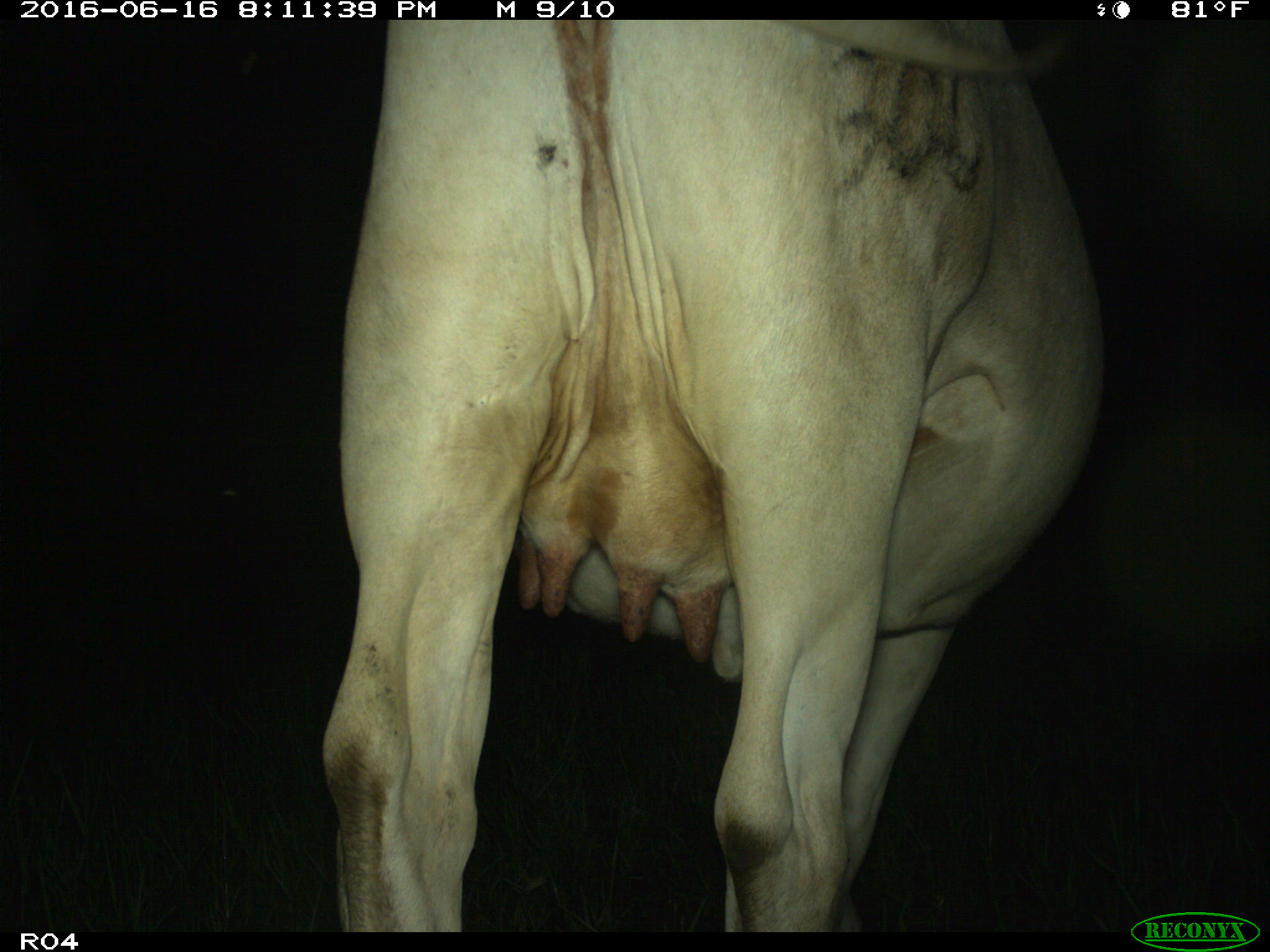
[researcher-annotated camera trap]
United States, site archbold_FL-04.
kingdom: Animalia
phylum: Chordata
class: Mammalia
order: Artiodactyla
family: Bovidae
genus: Bos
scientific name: Bos taurus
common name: domestic cow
Bos taurus (domestic cow).